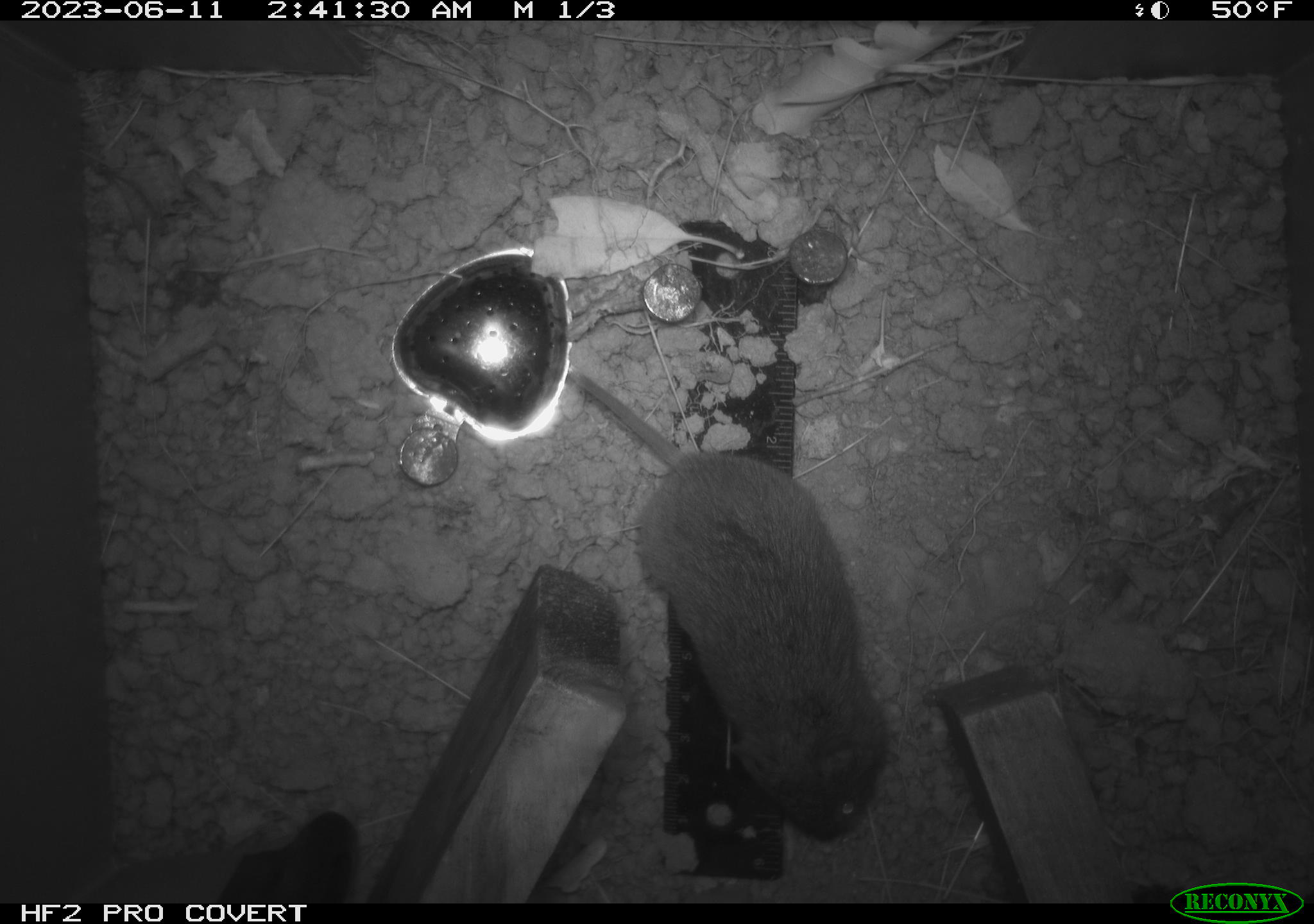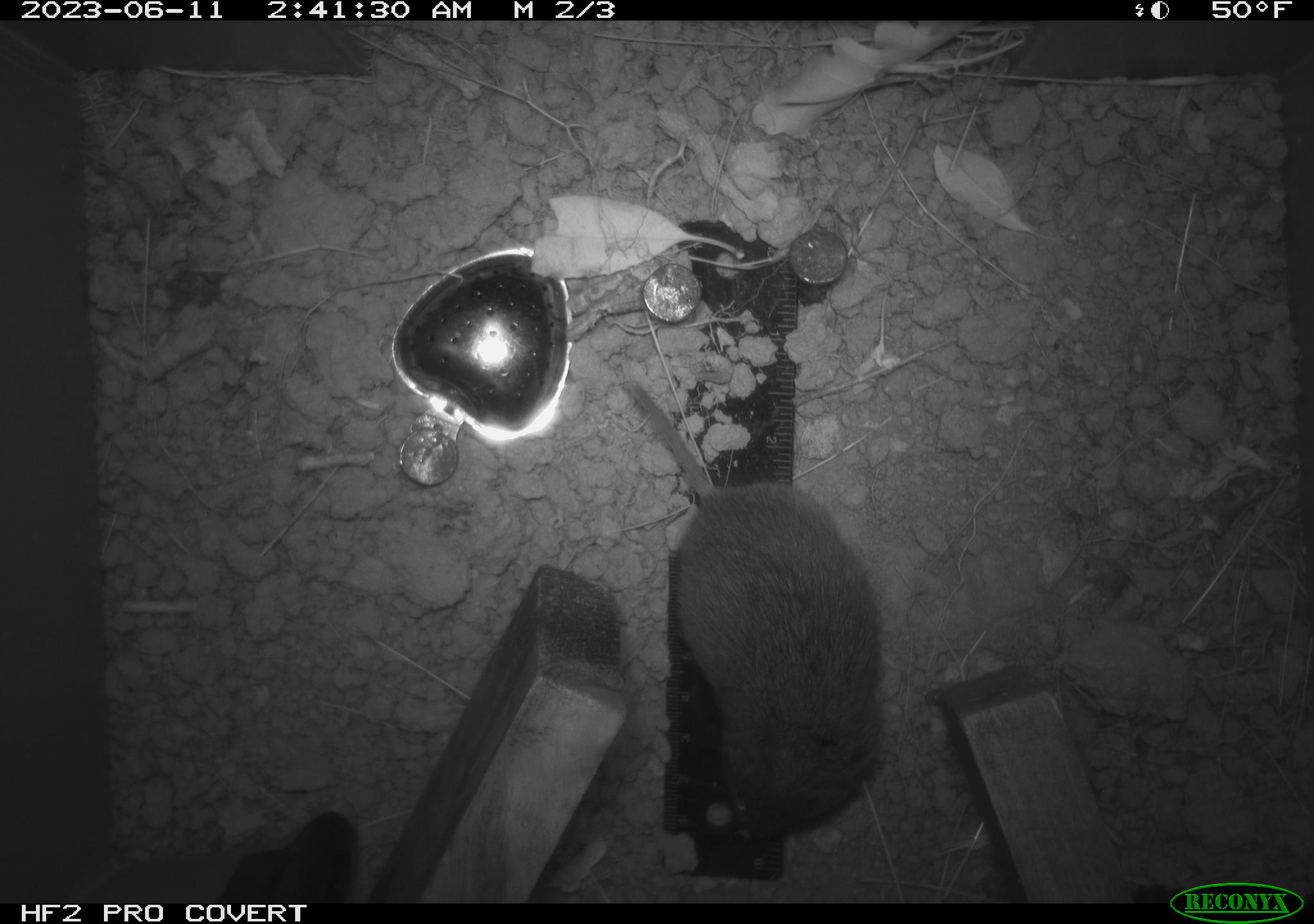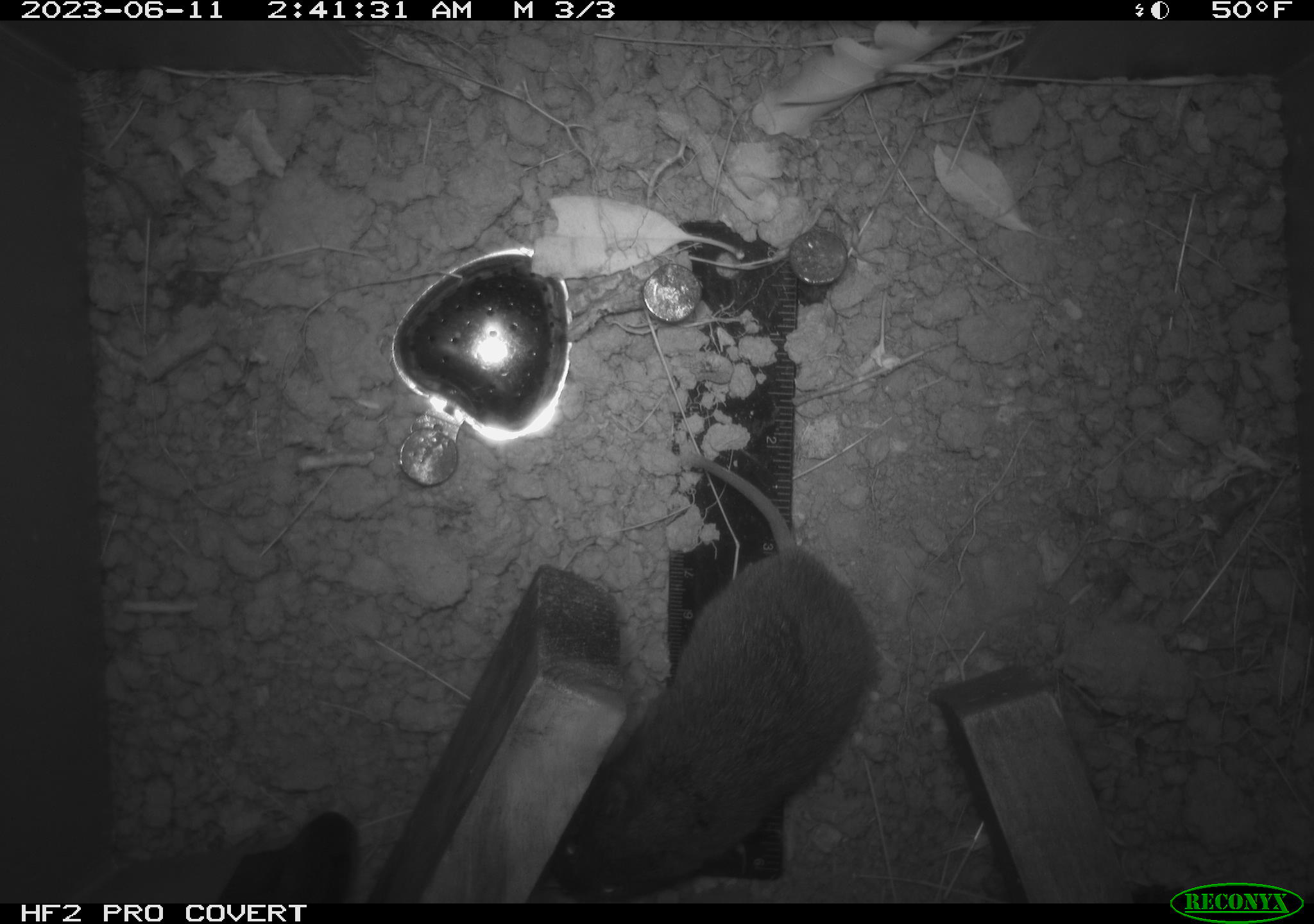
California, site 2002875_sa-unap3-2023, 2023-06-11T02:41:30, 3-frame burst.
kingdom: Animalia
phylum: Chordata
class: Mammalia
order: Rodentia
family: Cricetidae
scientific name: Arvicolinae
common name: voles, lemmings, and muskrats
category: arvicolinae subfamily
Arvicolinae subfamily (voles, lemmings, and muskrats) (Arvicolinae).